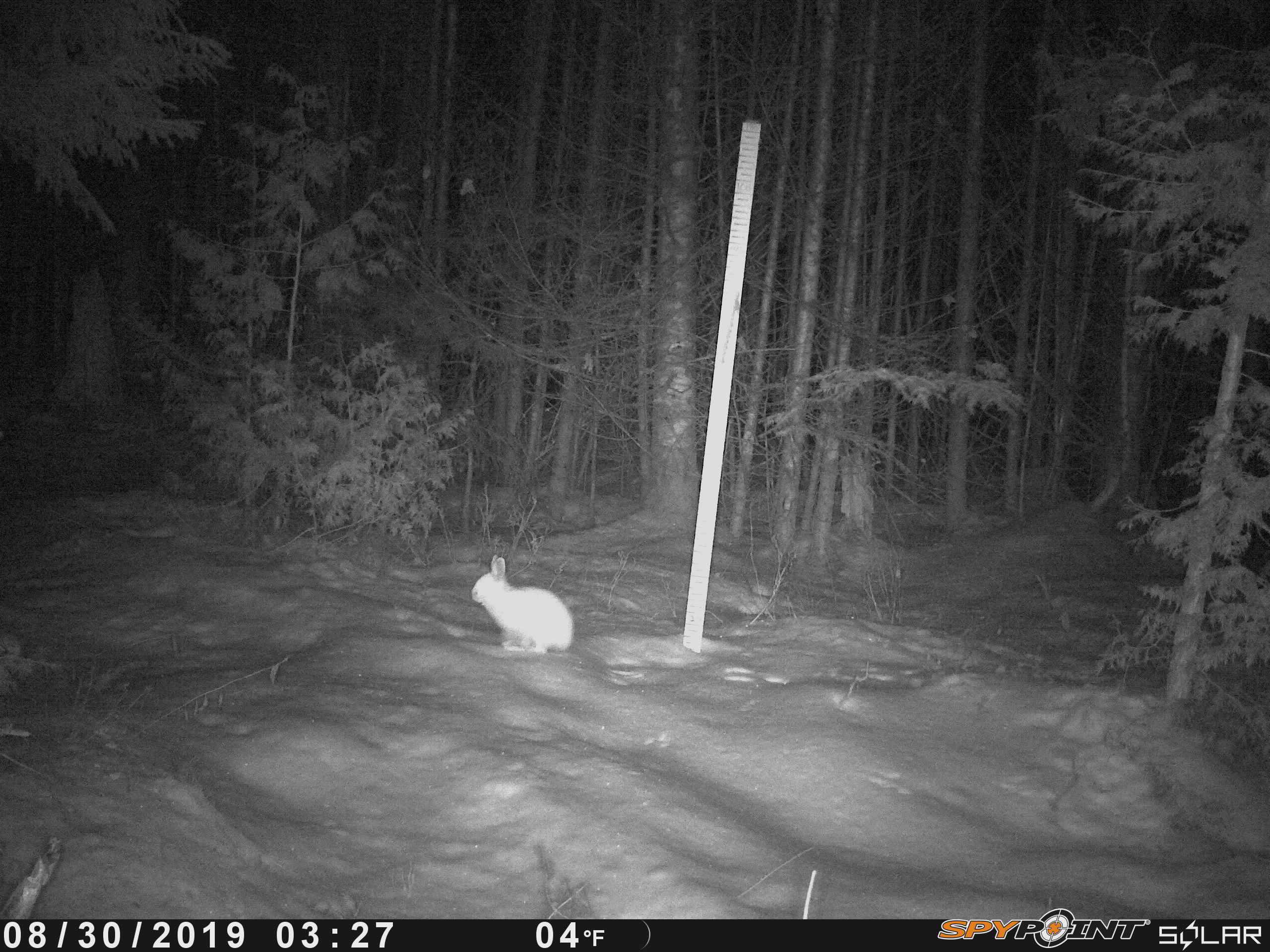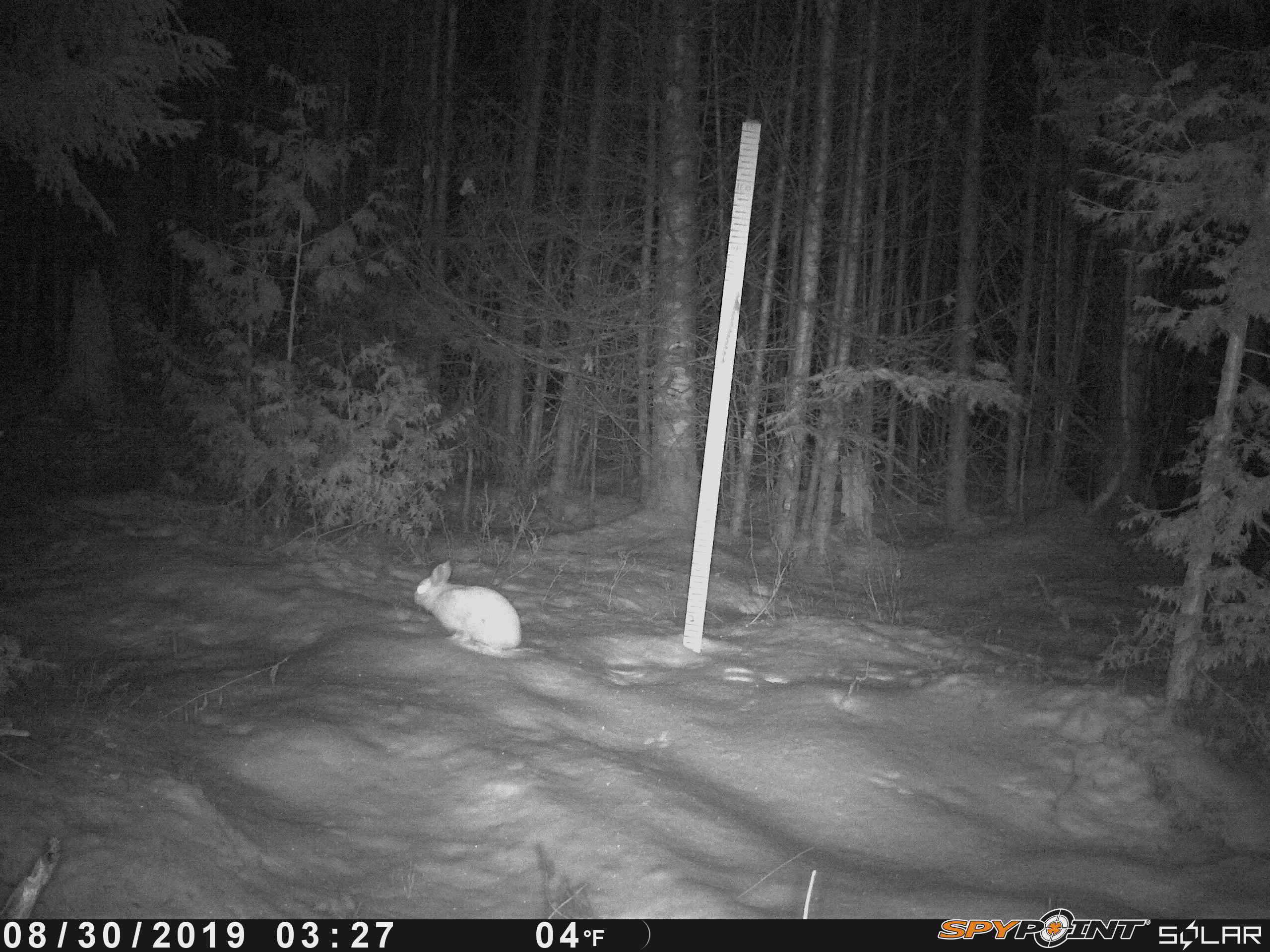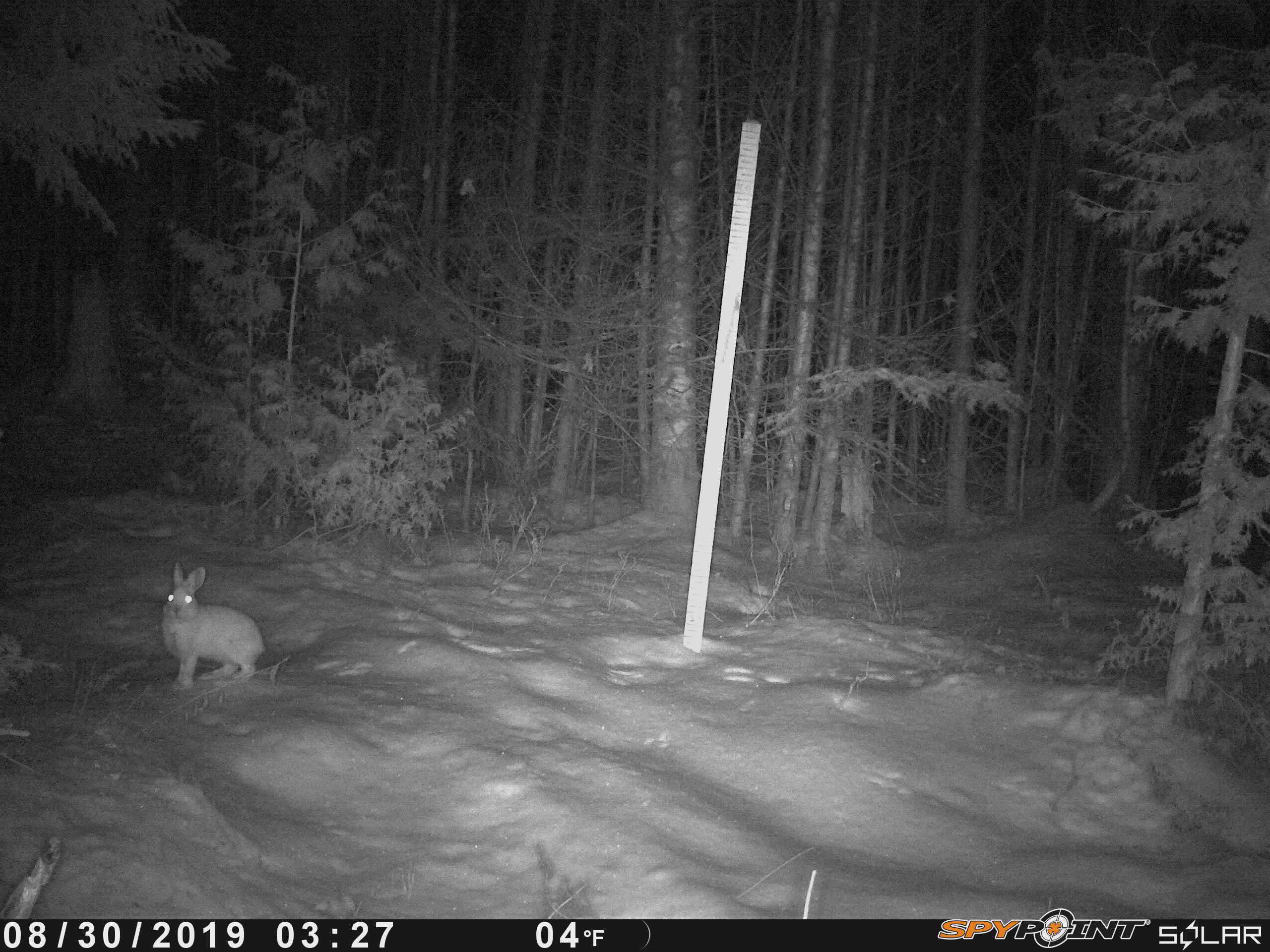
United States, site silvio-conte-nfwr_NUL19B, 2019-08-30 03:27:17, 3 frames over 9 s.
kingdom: Animalia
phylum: Chordata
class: Mammalia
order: Lagomorpha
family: Leporidae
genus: Lepus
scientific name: Lepus americanus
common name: snowshoe hare